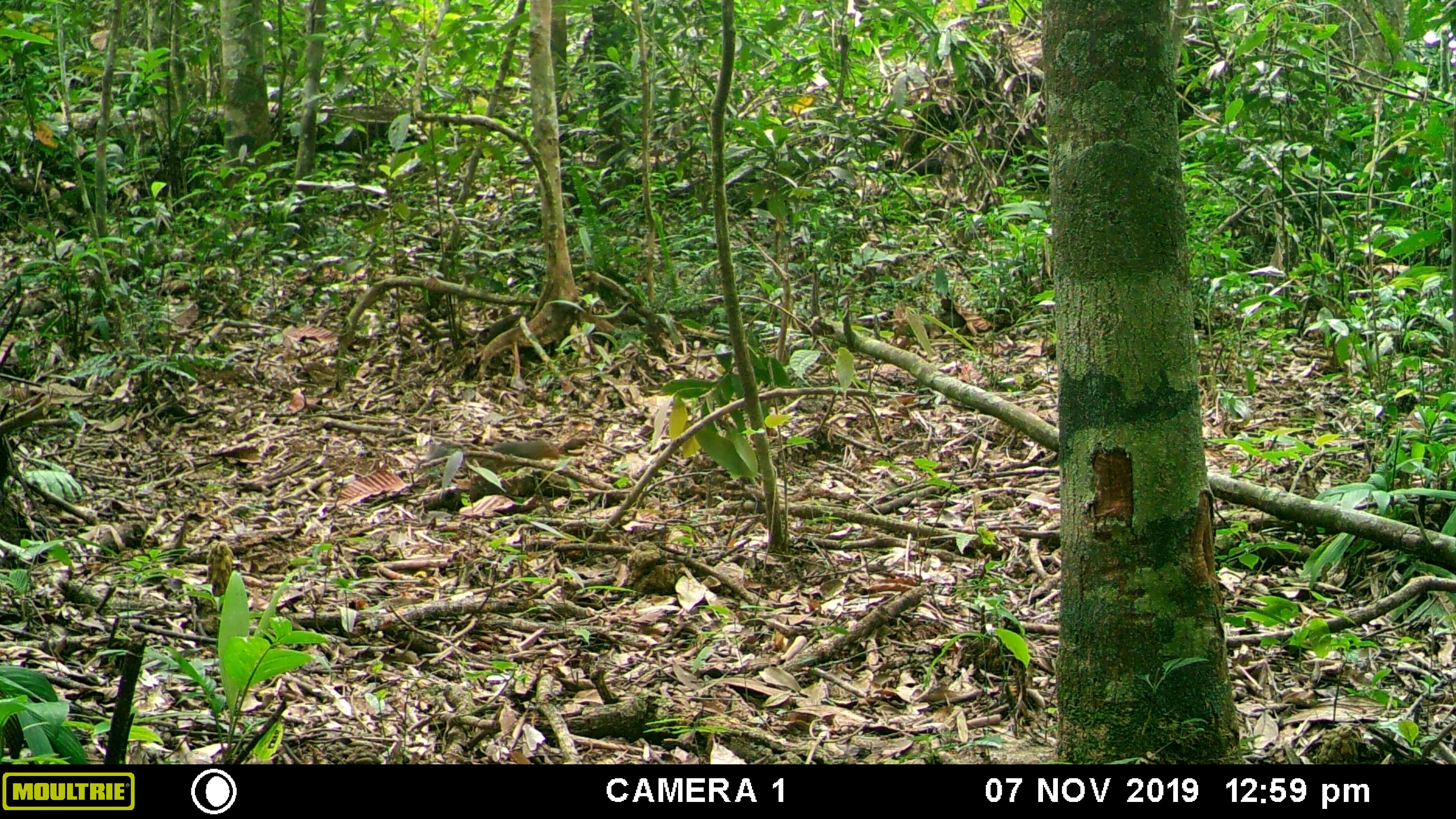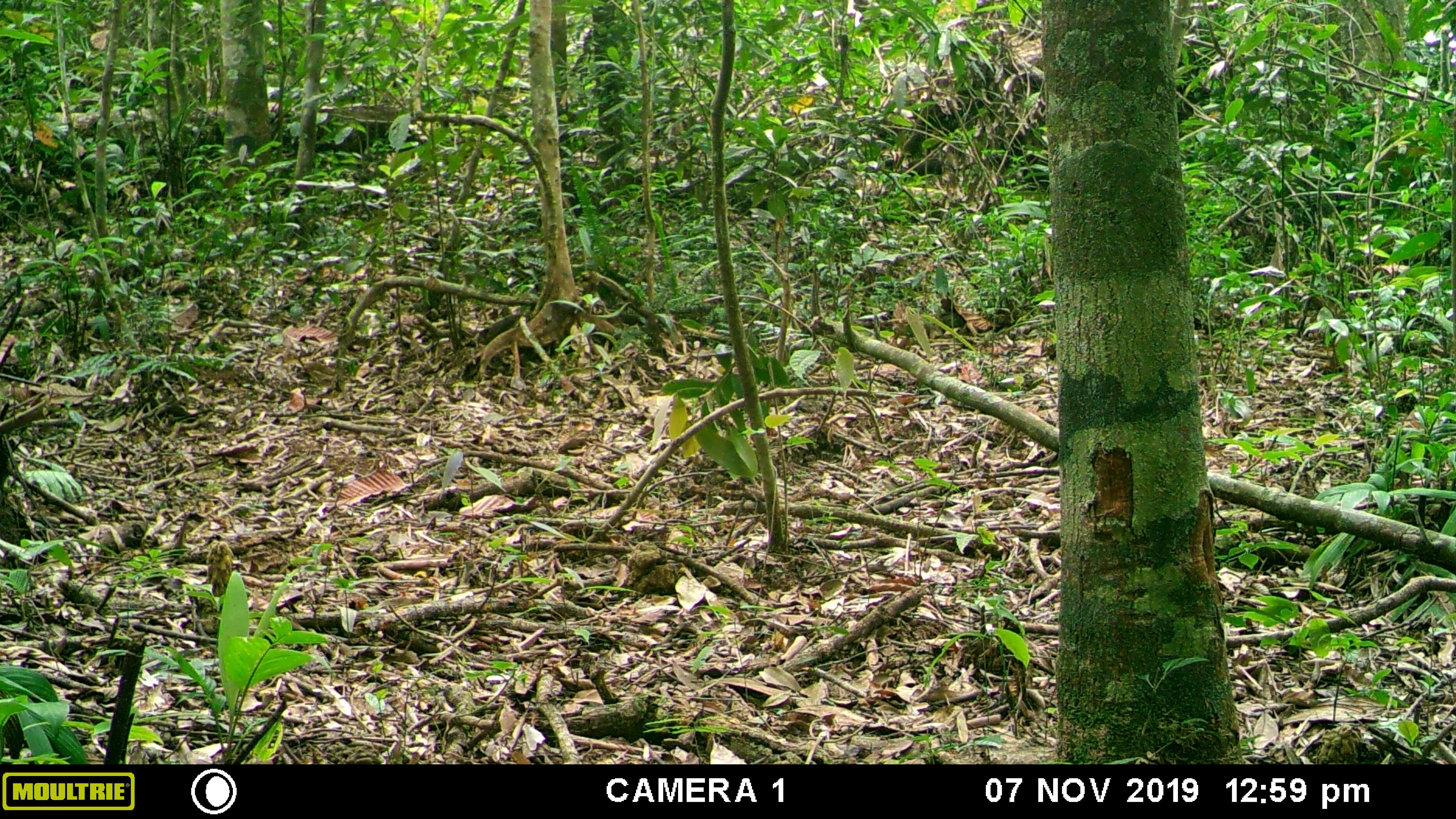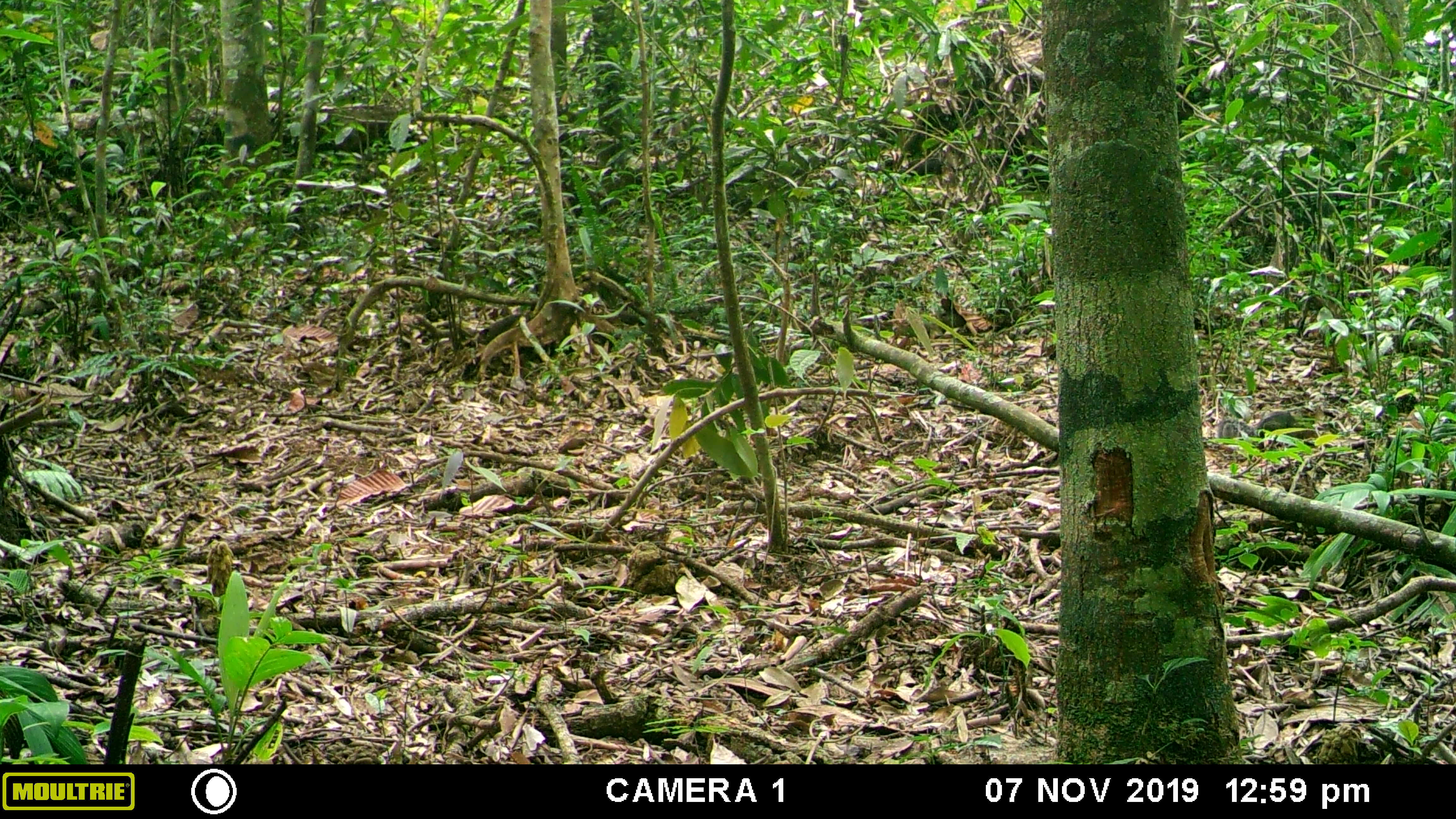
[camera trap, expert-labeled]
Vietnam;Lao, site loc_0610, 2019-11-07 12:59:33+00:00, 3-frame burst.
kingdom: Animalia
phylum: Chordata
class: Mammalia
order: Rodentia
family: Sciuridae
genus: Dremomys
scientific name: Dremomys rufigenis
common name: red-cheeked squirrel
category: red cheeked squirrel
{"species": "red cheeked squirrel (red-cheeked squirrel) (Dremomys rufigenis)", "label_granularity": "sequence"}